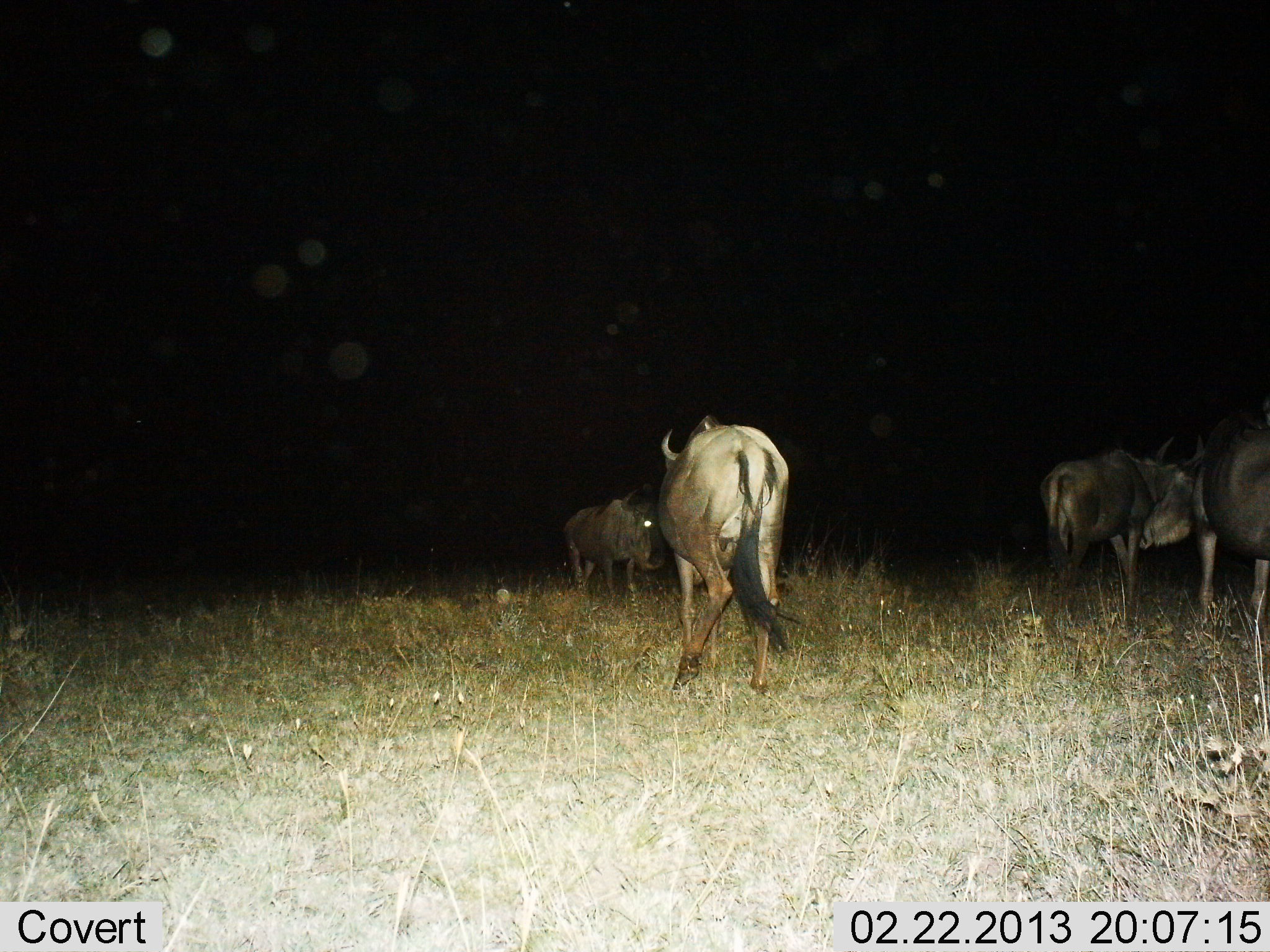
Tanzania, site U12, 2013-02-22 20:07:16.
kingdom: Animalia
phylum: Chordata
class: Mammalia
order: Artiodactyla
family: Bovidae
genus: Connochaetes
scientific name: Connochaetes taurinus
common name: blue wildebeest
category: wildebeest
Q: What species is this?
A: Wildebeest (blue wildebeest) (Connochaetes taurinus).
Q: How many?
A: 4.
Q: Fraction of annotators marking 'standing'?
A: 71%.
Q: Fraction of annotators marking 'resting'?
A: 0%.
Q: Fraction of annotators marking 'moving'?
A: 36%.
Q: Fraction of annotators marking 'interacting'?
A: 7%.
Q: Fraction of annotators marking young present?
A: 4%.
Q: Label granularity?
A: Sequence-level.